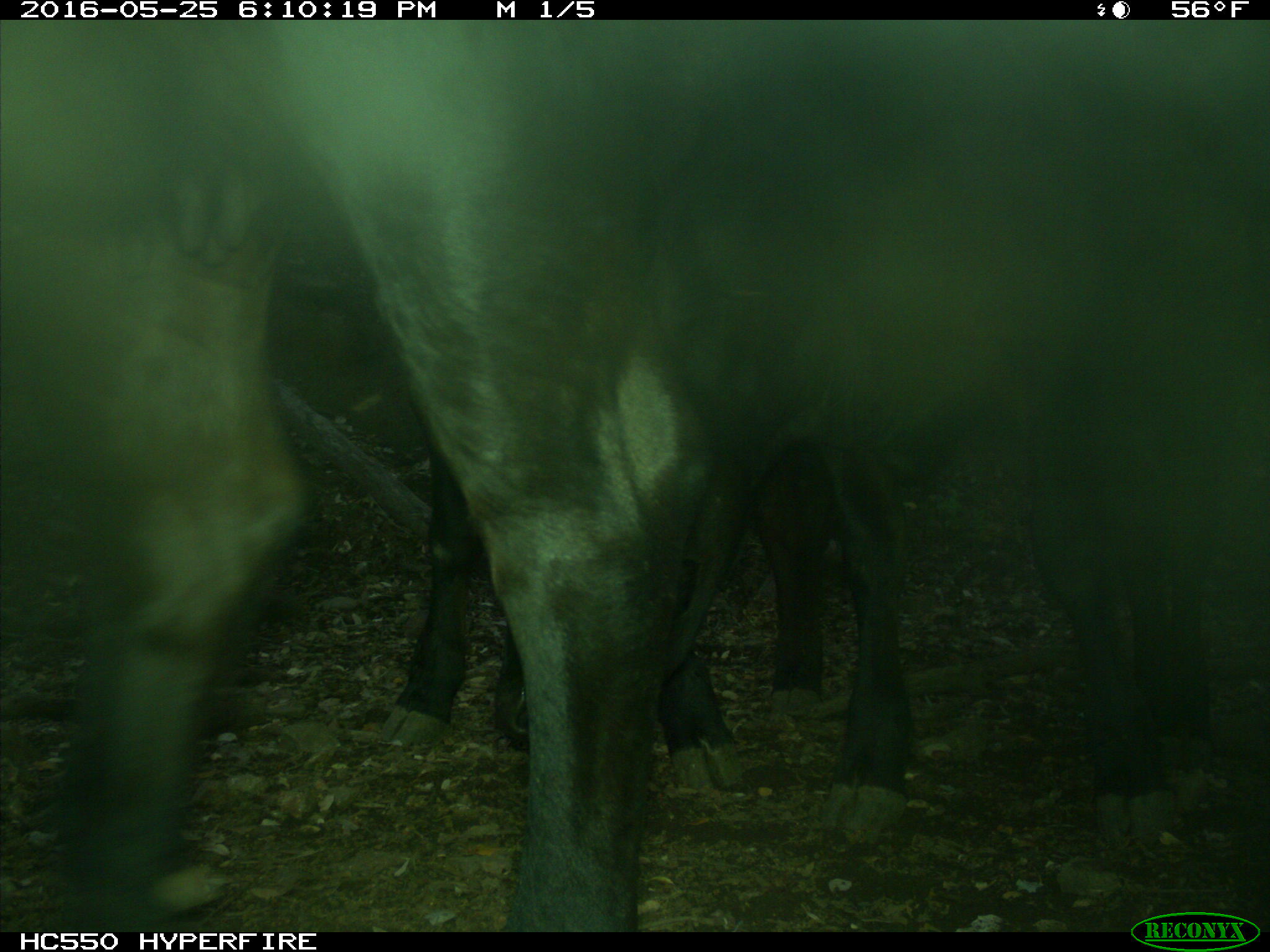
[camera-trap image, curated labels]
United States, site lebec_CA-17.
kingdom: Animalia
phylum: Chordata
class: Mammalia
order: Artiodactyla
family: Bovidae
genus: Bos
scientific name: Bos taurus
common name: domestic cow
Bos taurus (domestic cow).